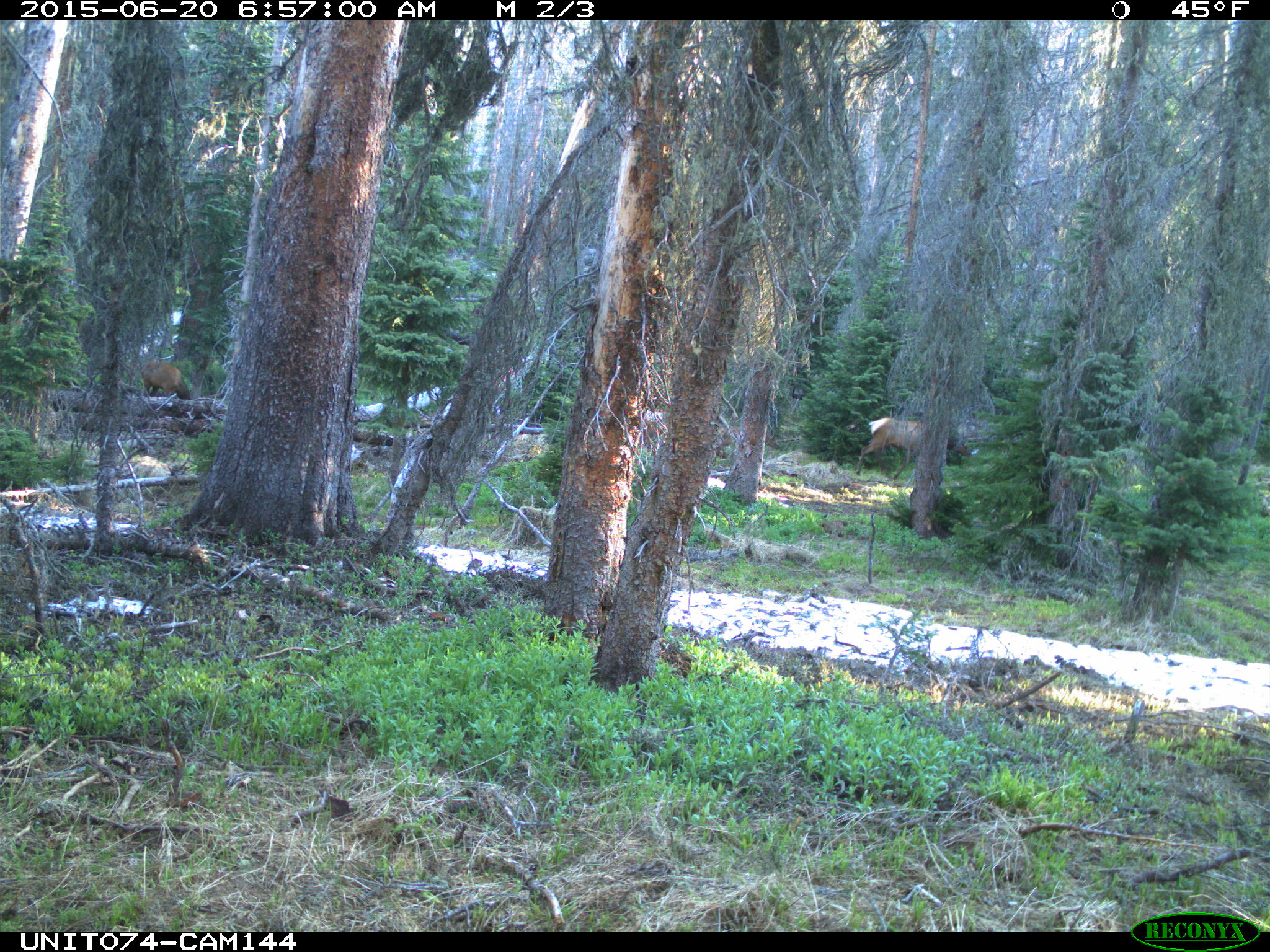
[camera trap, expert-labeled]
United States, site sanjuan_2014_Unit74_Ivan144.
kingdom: Animalia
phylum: Chordata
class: Mammalia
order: Artiodactyla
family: Cervidae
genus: Cervus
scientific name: Cervus elaphus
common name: red deer